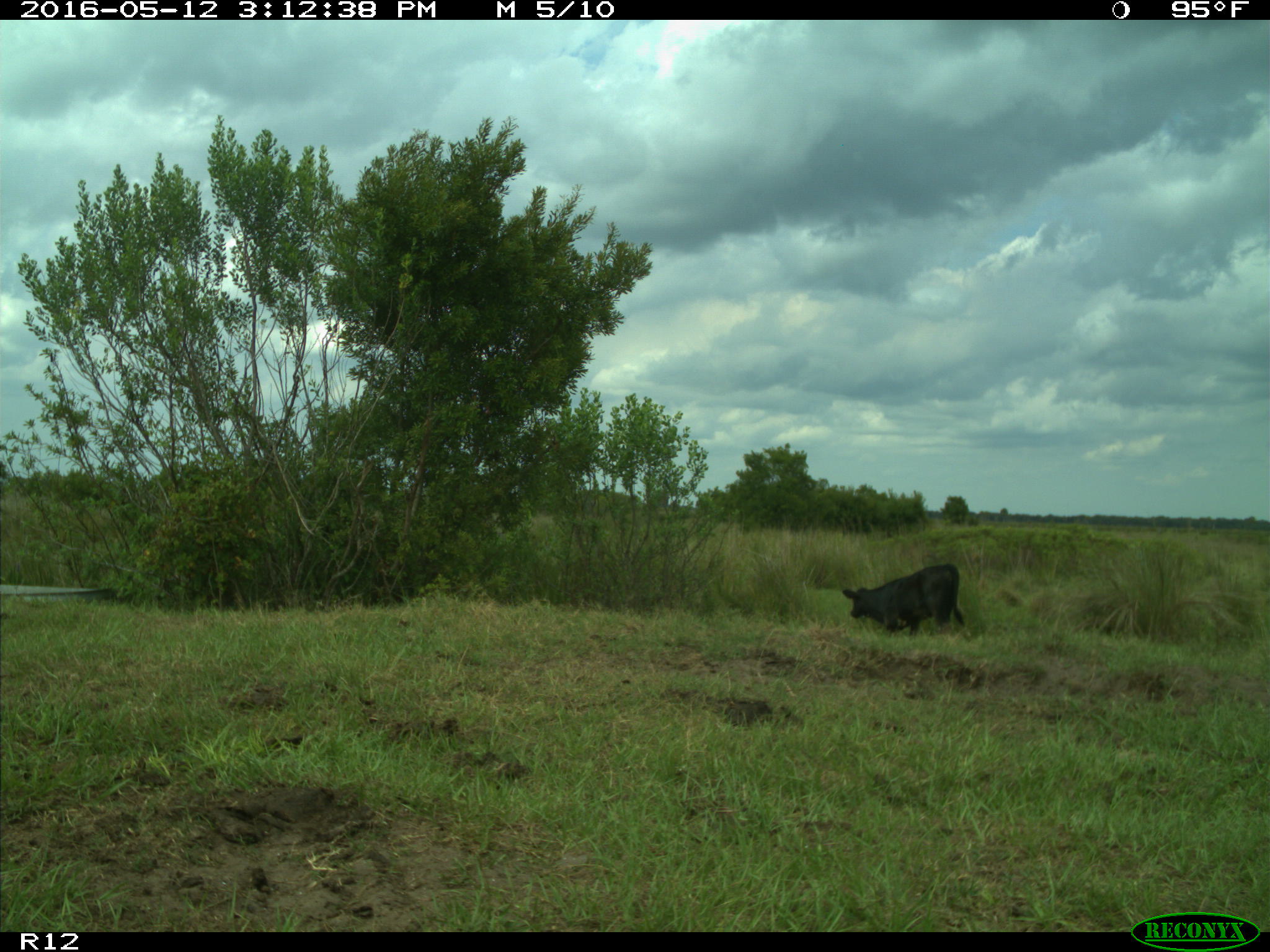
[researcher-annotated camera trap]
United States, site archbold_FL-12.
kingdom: Animalia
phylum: Chordata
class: Mammalia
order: Artiodactyla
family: Bovidae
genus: Bos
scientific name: Bos taurus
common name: domestic cow